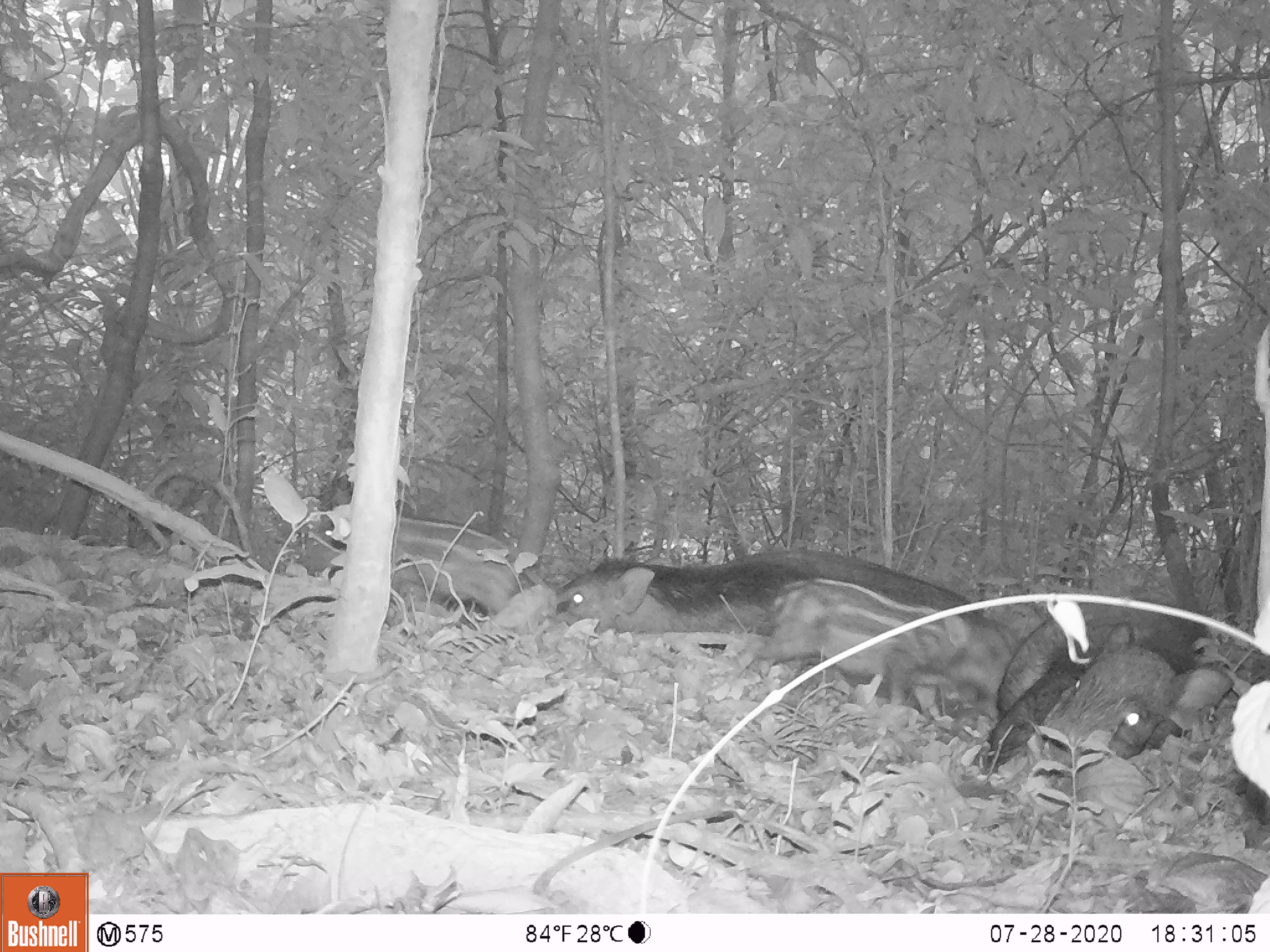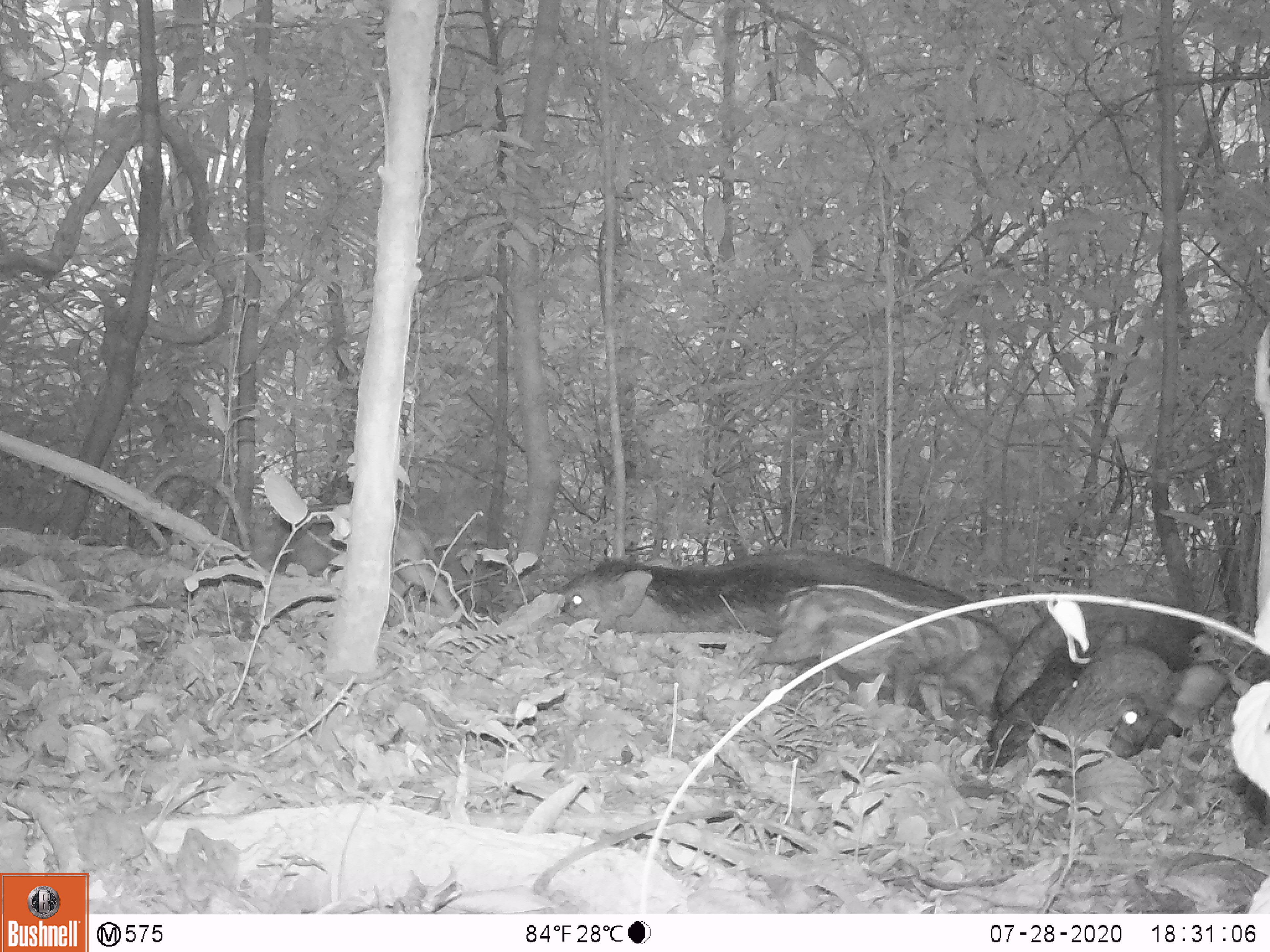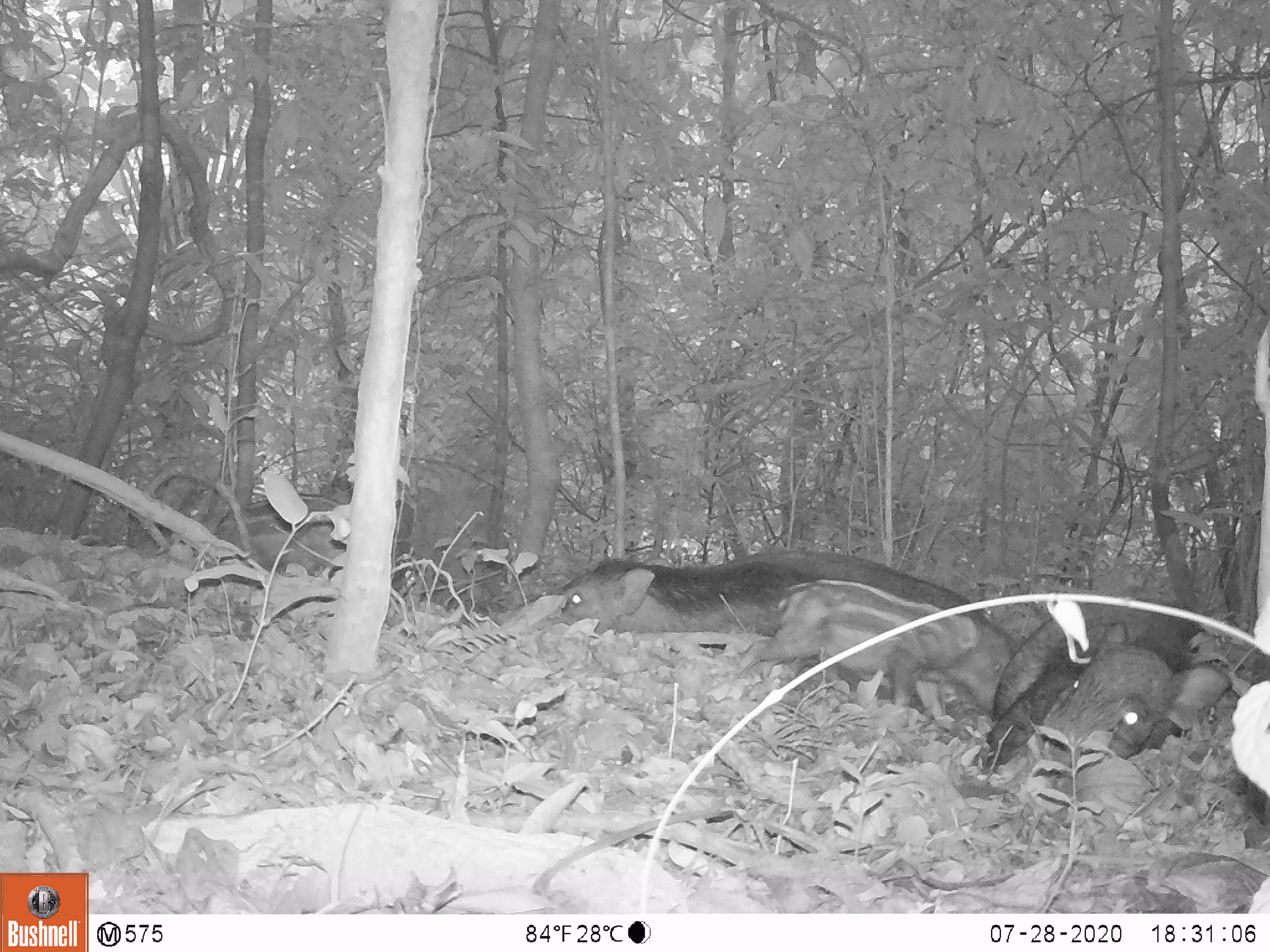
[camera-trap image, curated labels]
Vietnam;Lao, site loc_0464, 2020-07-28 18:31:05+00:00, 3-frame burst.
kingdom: Animalia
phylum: Chordata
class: Mammalia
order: Artiodactyla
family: Suidae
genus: Sus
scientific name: Sus scrofa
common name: eurasian wild pig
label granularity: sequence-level